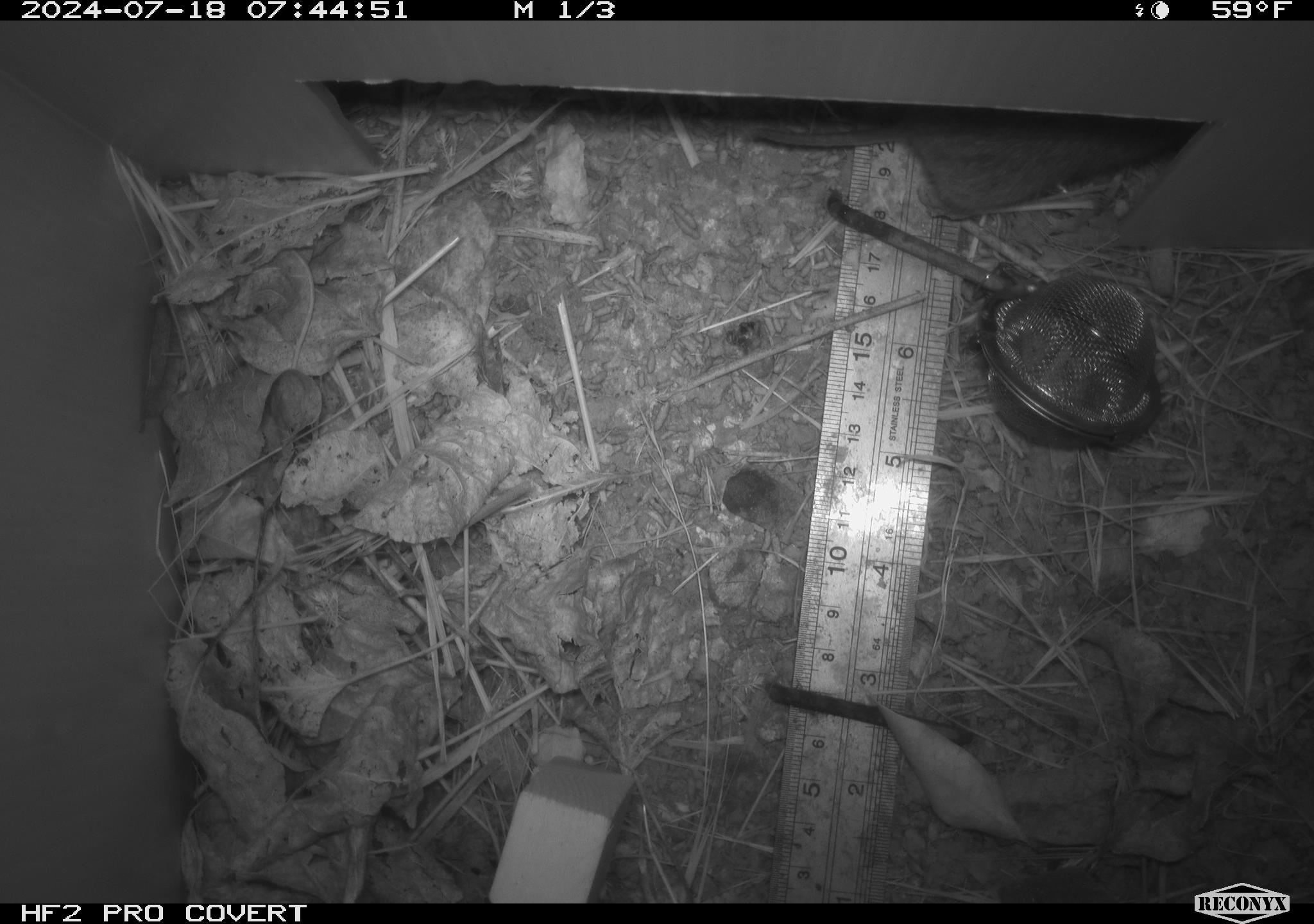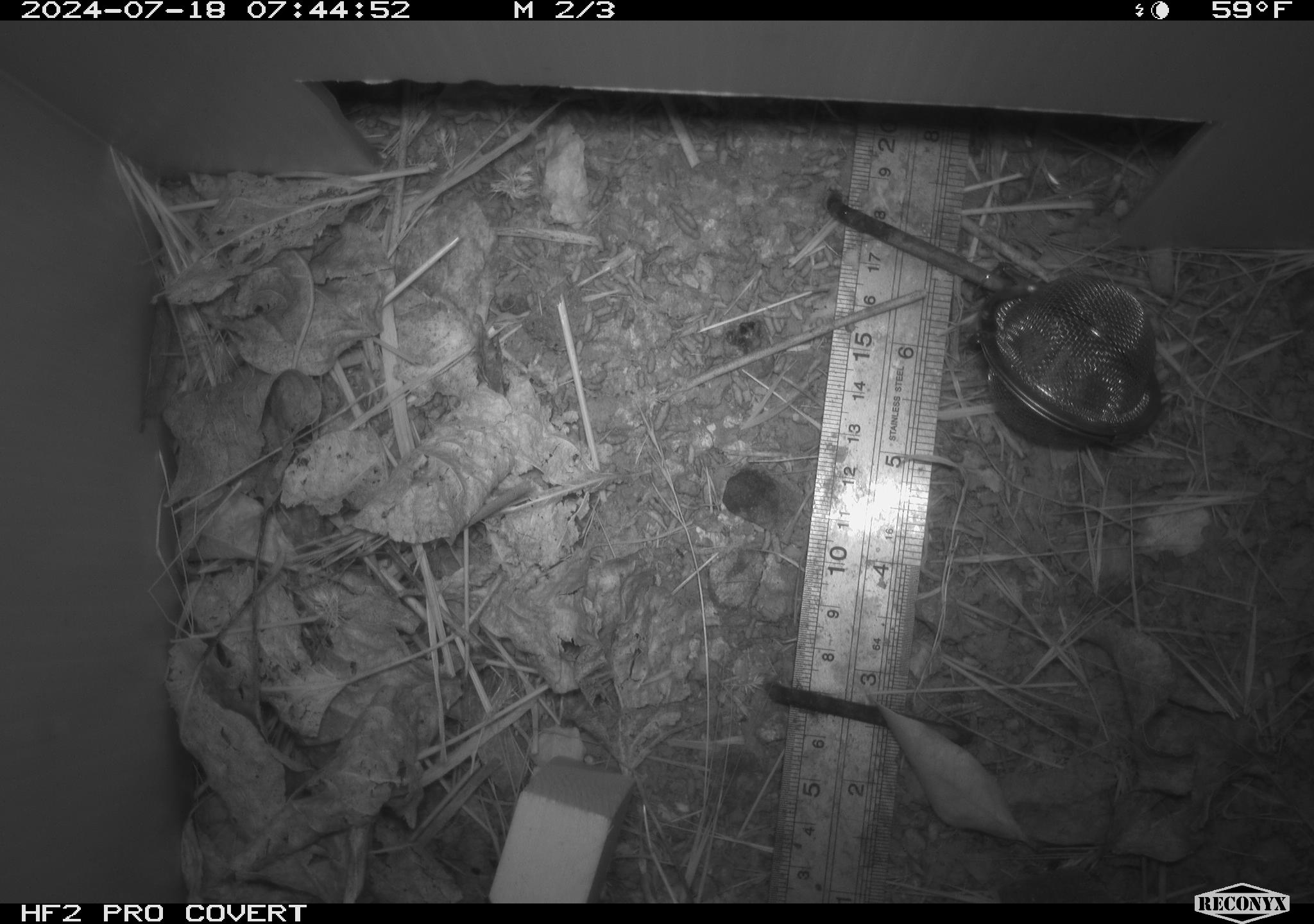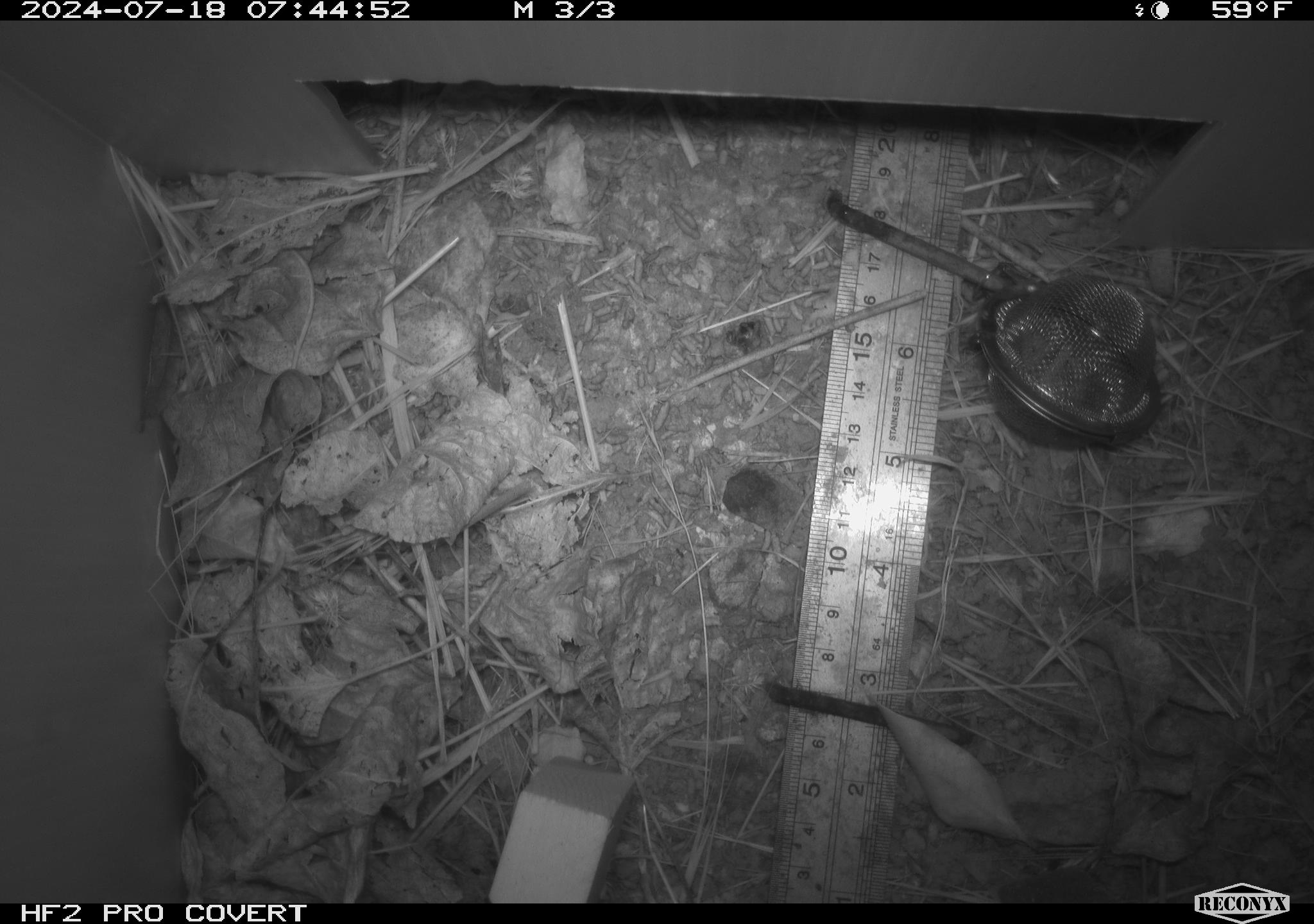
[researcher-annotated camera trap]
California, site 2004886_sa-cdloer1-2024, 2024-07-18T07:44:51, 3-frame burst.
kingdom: Animalia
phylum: Chordata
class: Mammalia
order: Rodentia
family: Cricetidae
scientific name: Arvicolinae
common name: voles, lemmings, and muskrats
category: arvicolinae subfamily